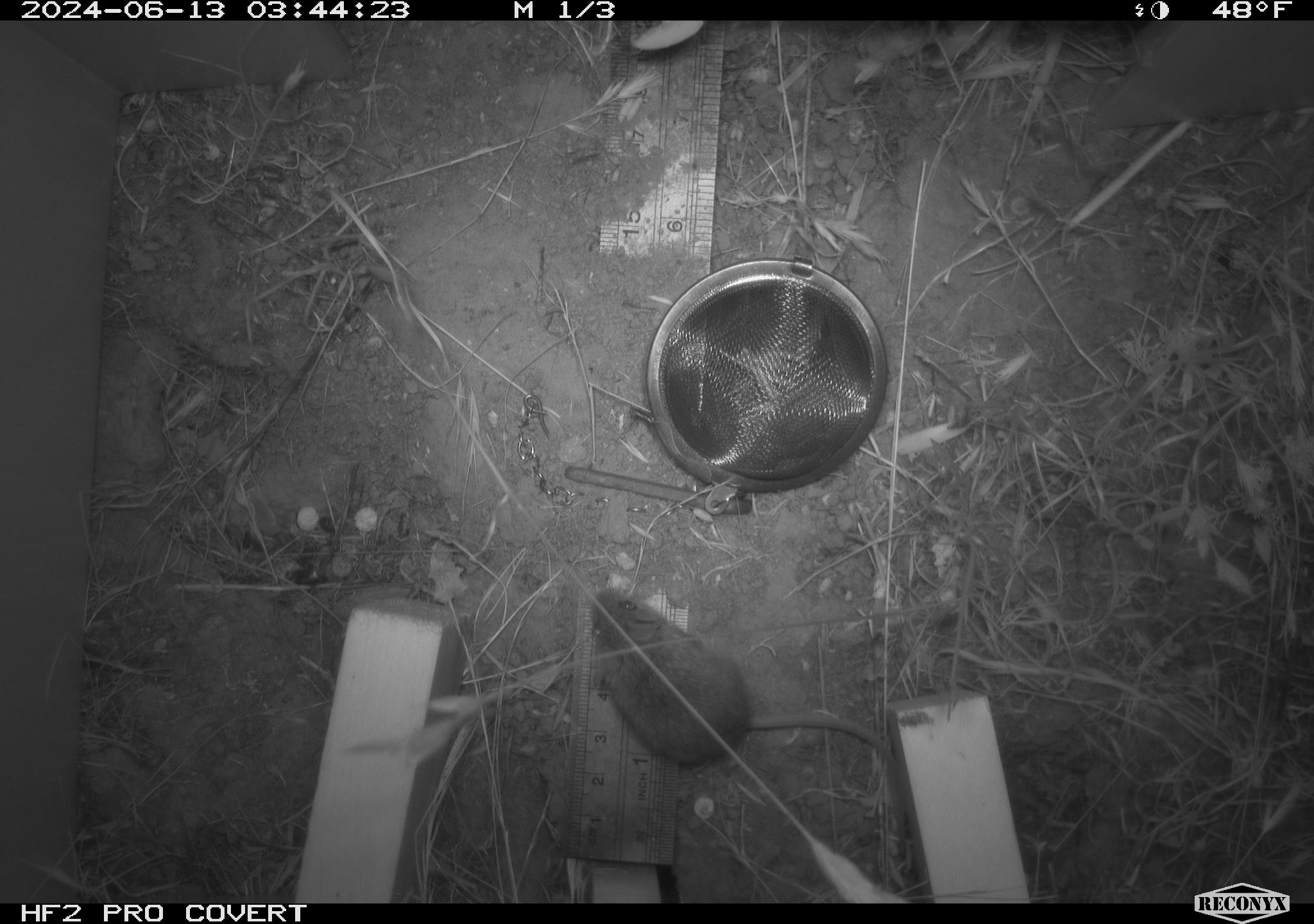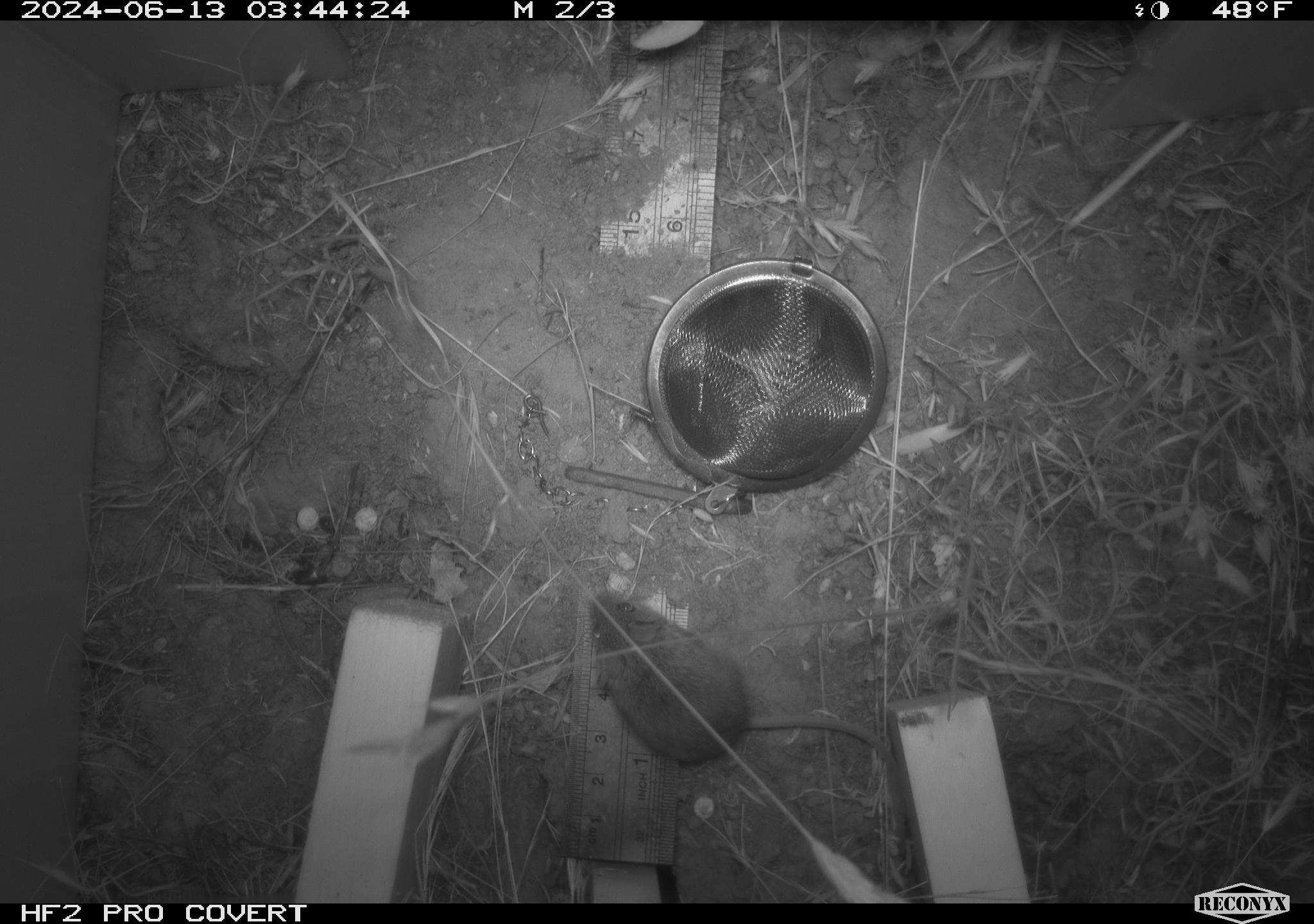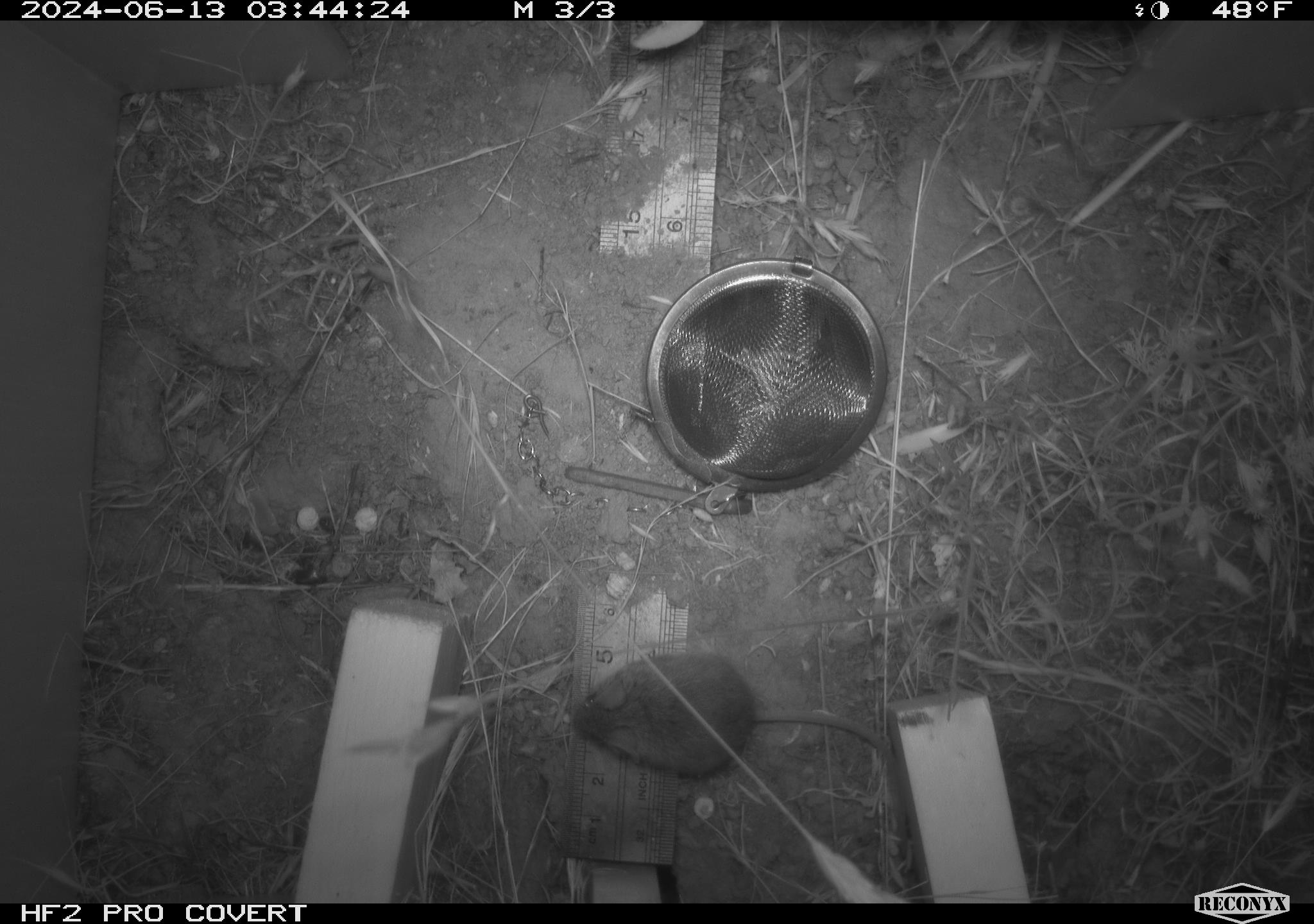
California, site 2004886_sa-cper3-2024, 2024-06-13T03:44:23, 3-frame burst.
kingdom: Animalia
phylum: Chordata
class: Mammalia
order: Rodentia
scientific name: Rodentia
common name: rodent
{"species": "rodent (Rodentia)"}